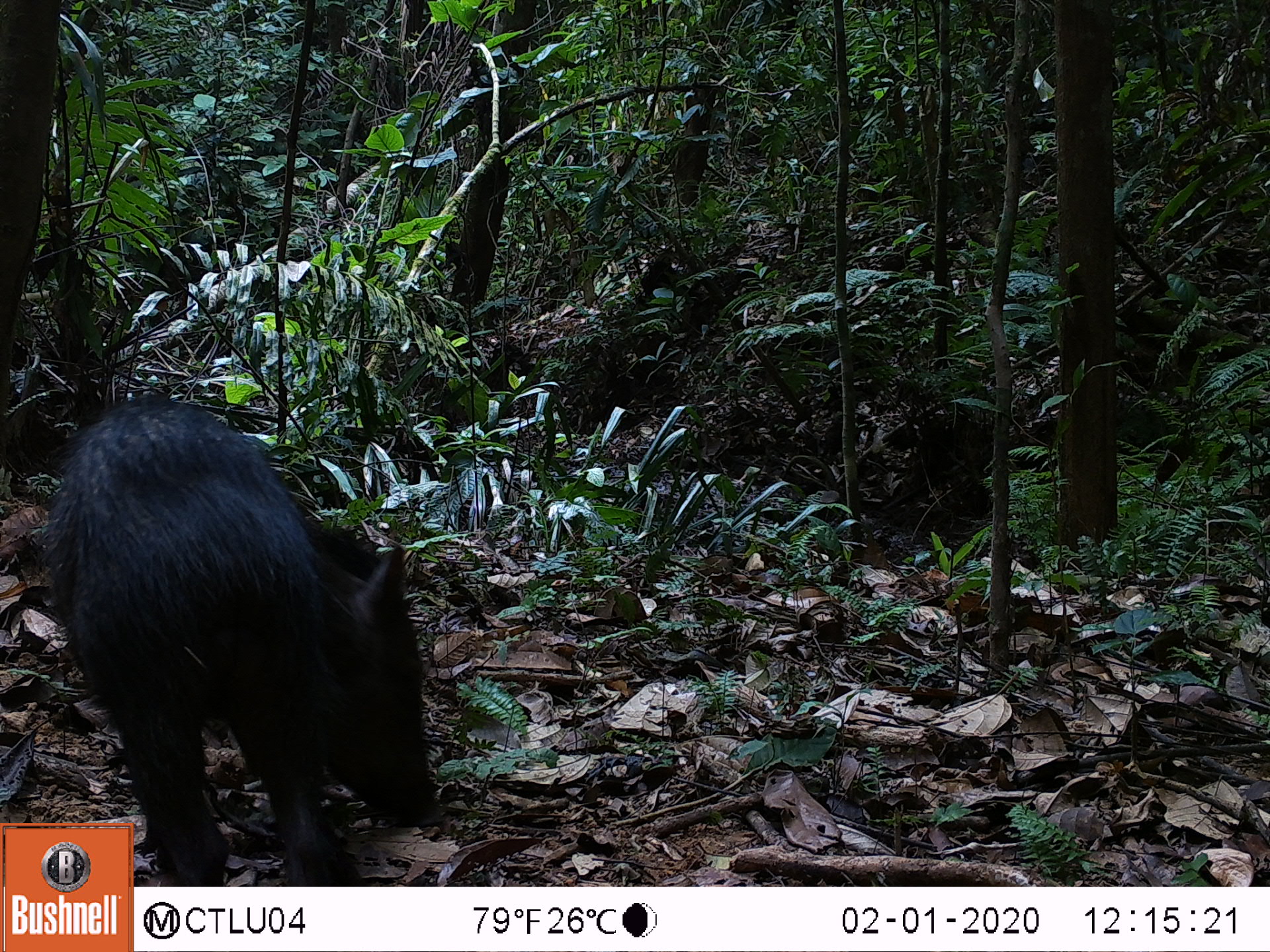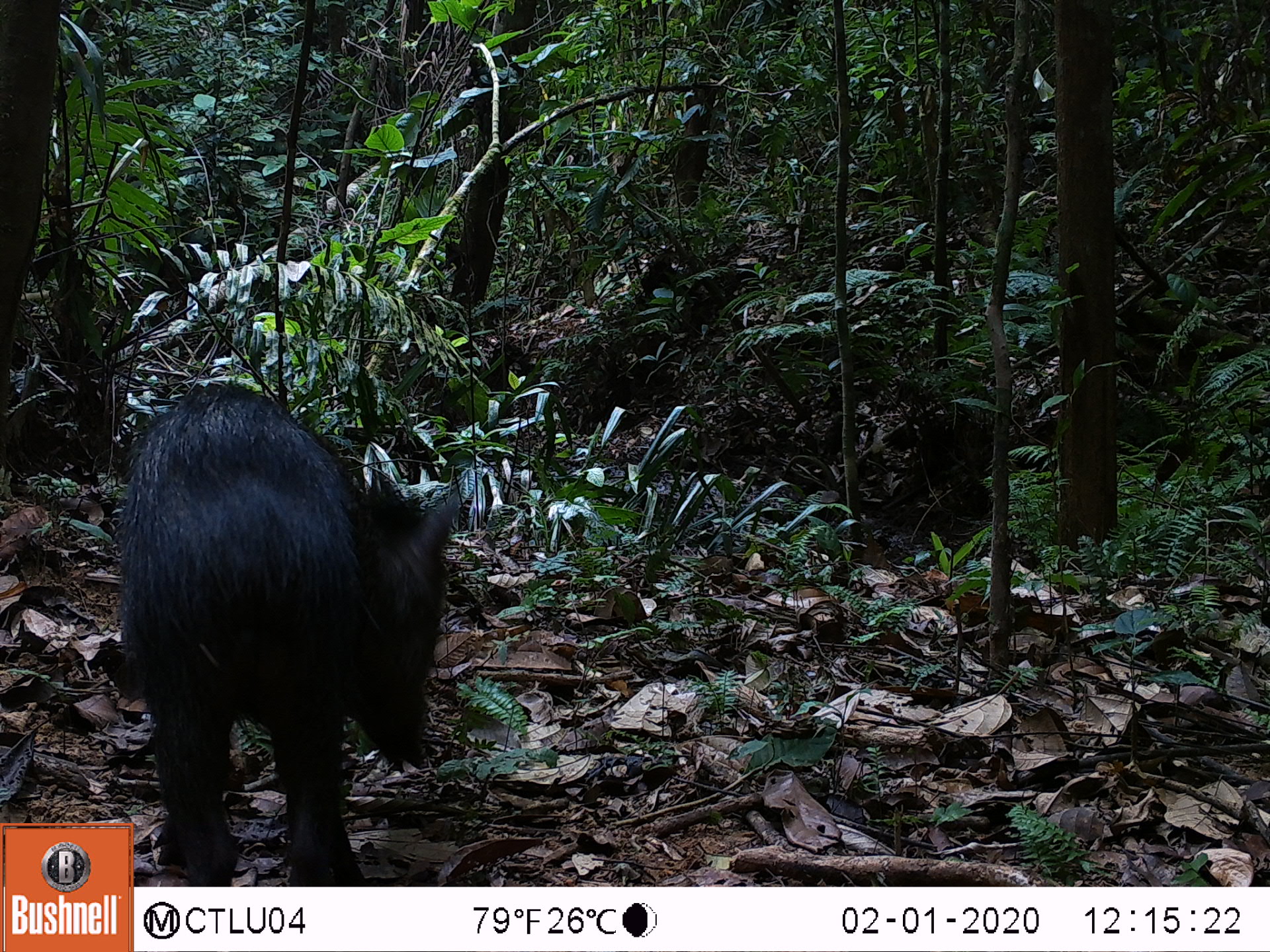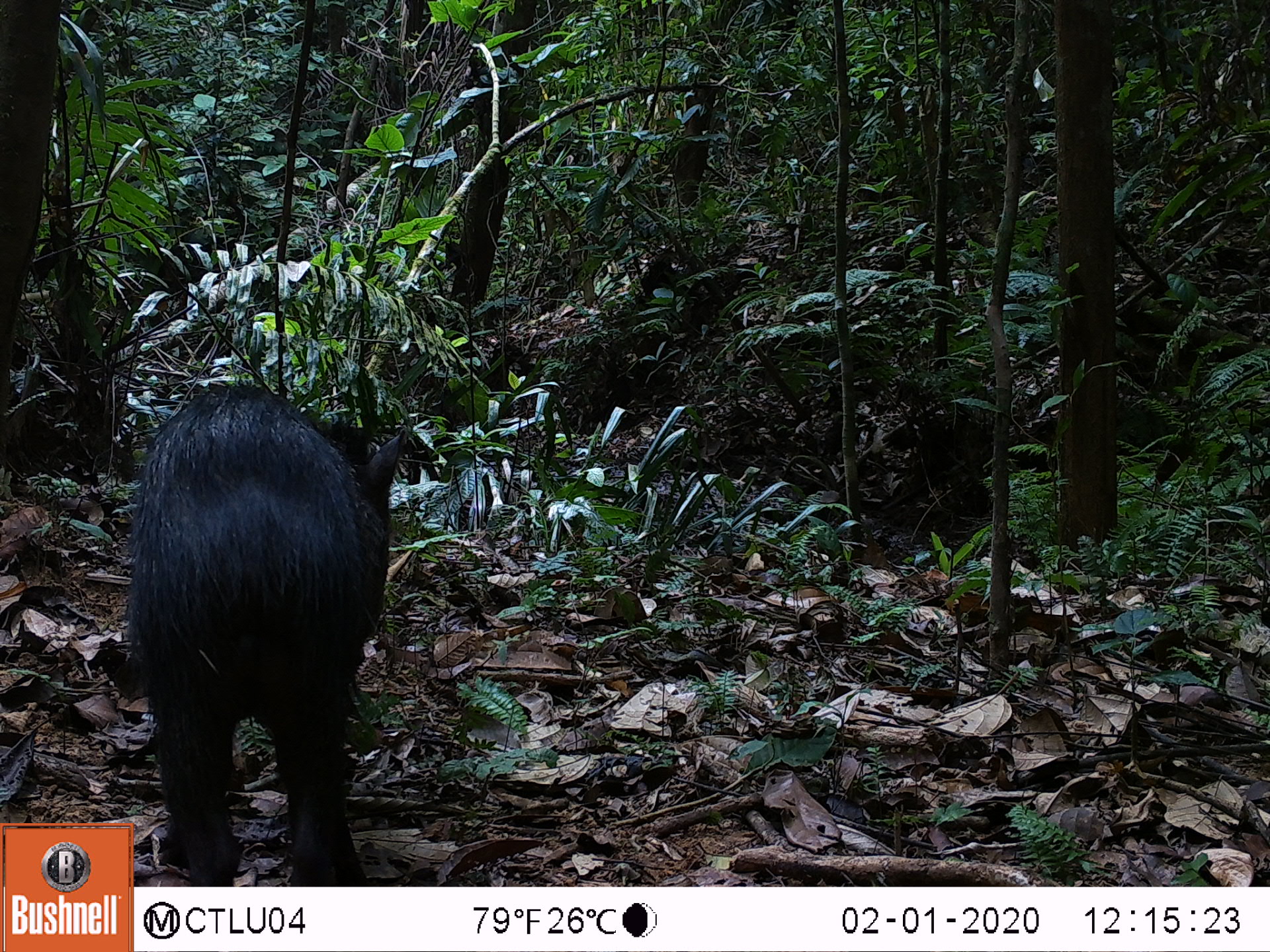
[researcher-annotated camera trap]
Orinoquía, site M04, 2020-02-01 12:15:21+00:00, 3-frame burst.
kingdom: Animalia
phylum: Chordata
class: Mammalia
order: Artiodactyla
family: Tayassuidae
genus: Pecari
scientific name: Pecari tajacu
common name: collared peccary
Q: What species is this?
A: Collared peccary (Pecari tajacu).